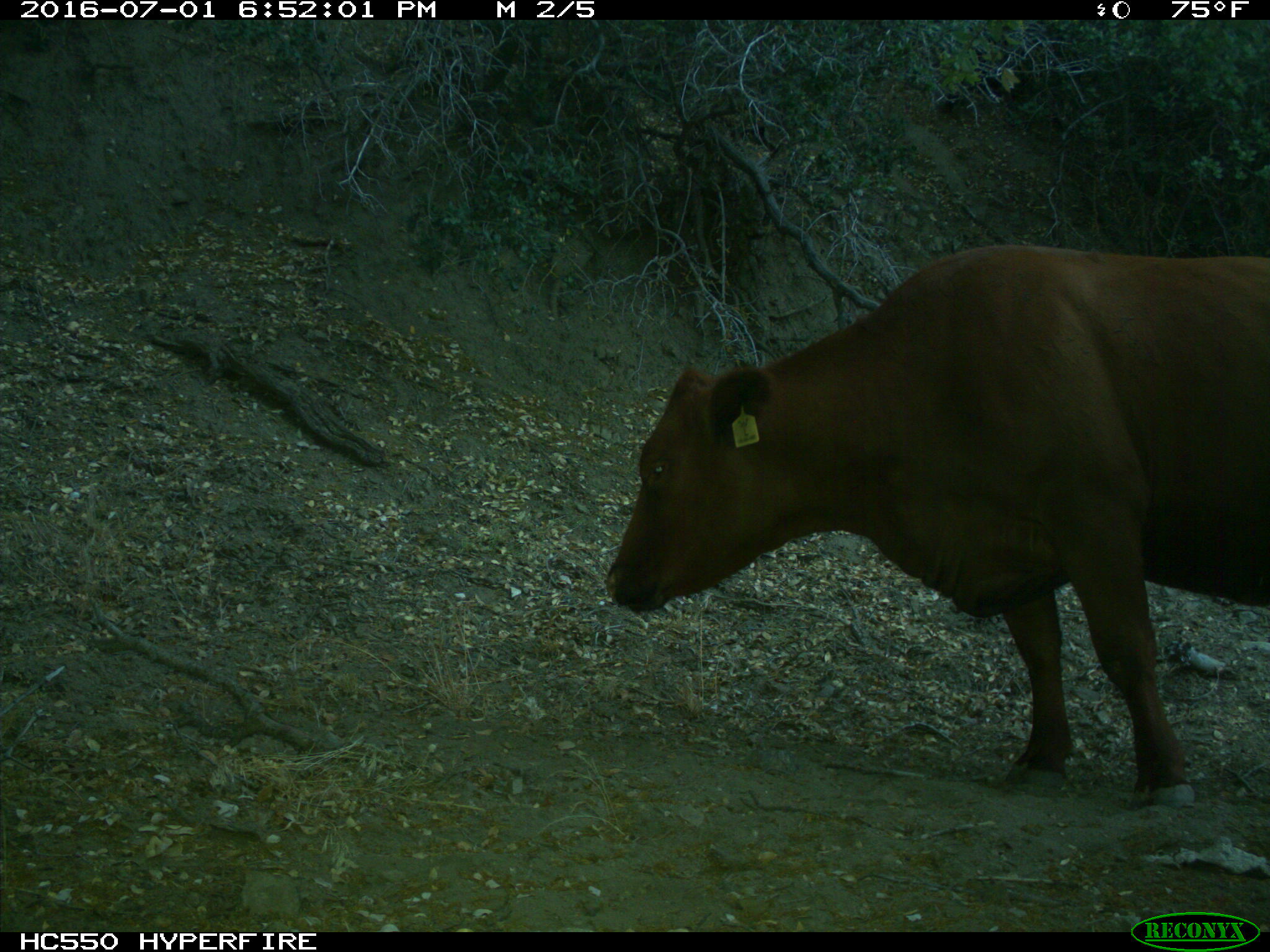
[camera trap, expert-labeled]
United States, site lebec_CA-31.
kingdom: Animalia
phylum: Chordata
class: Mammalia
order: Artiodactyla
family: Bovidae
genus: Bos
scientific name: Bos taurus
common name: domestic cow